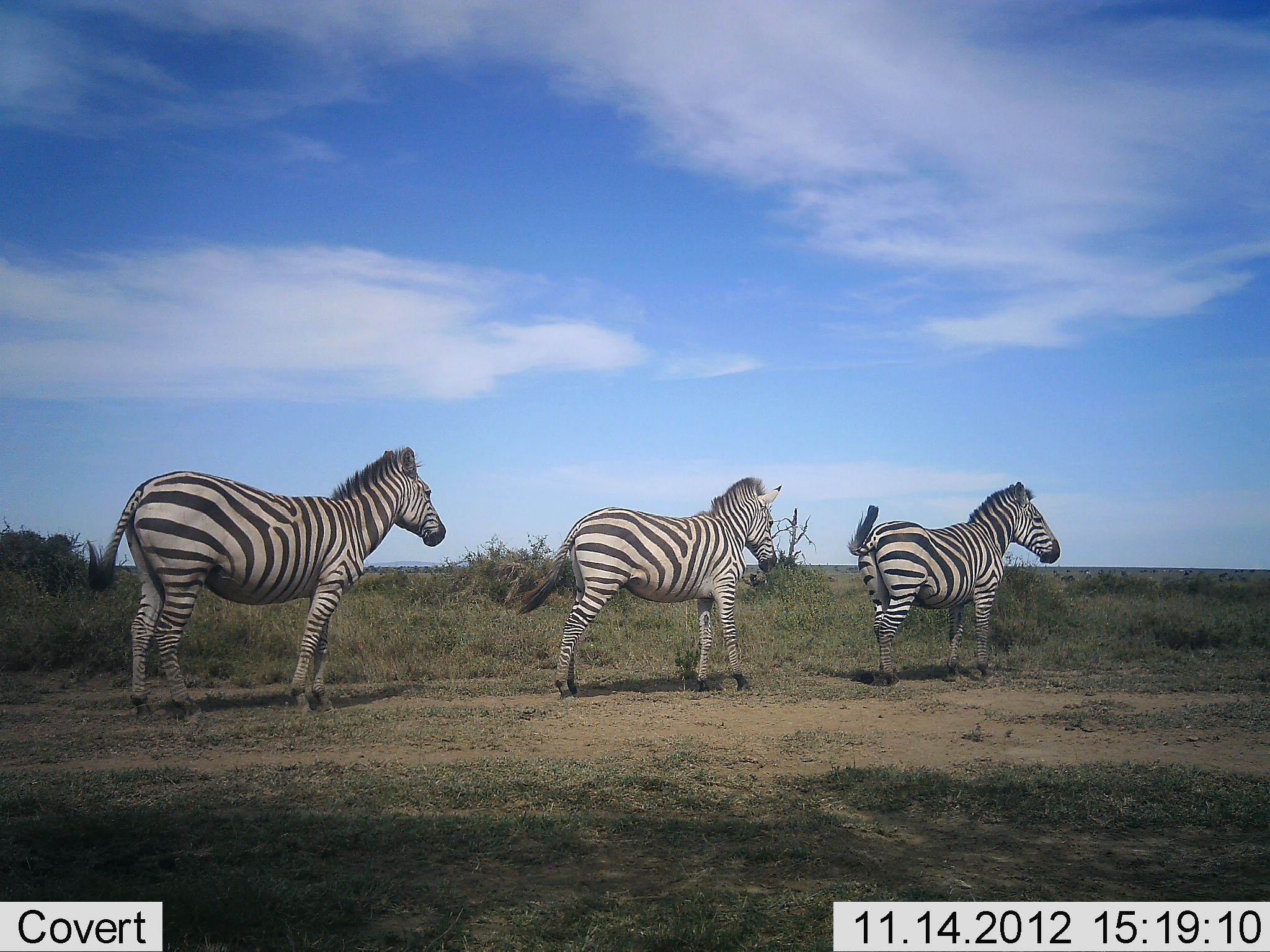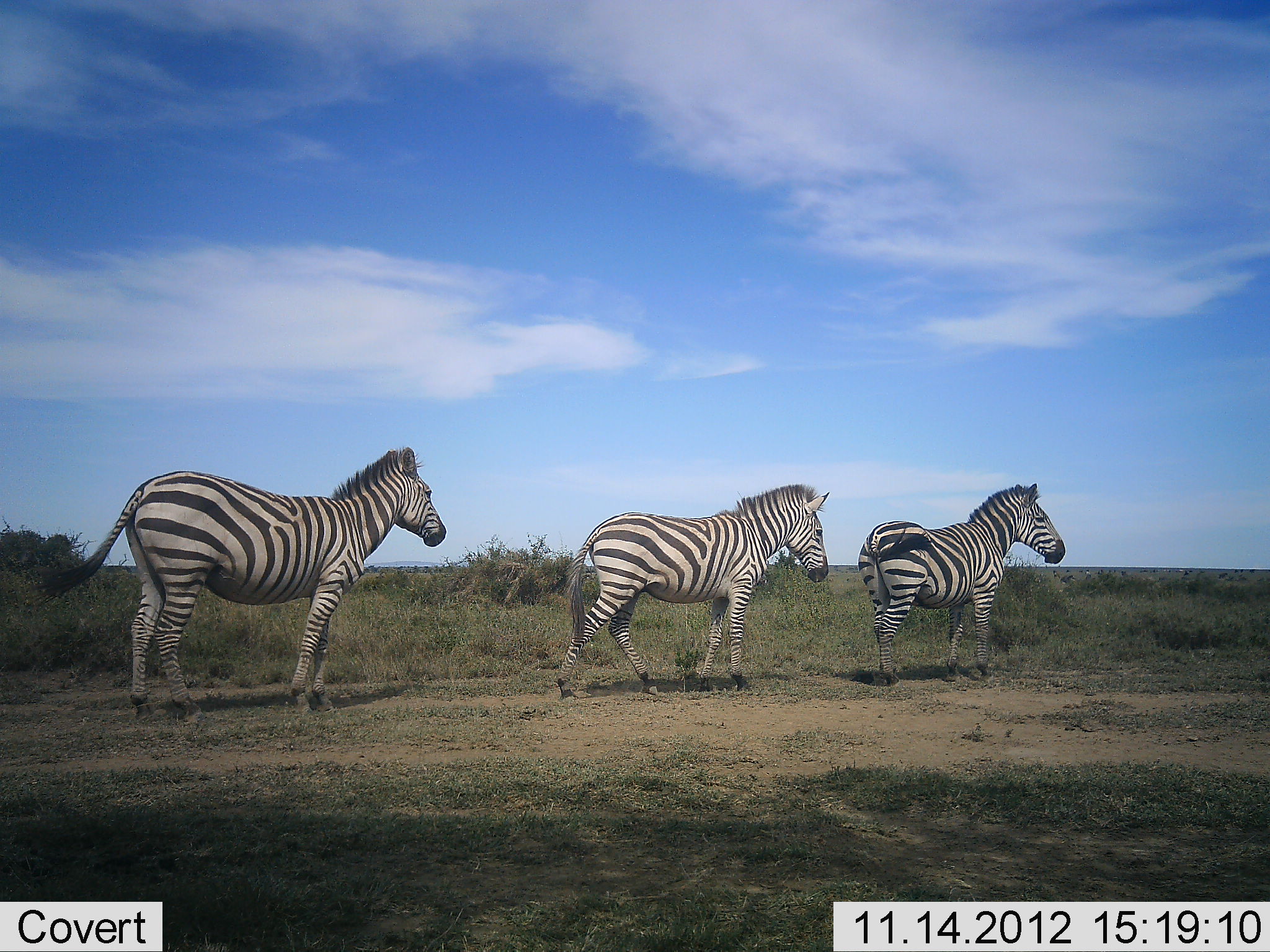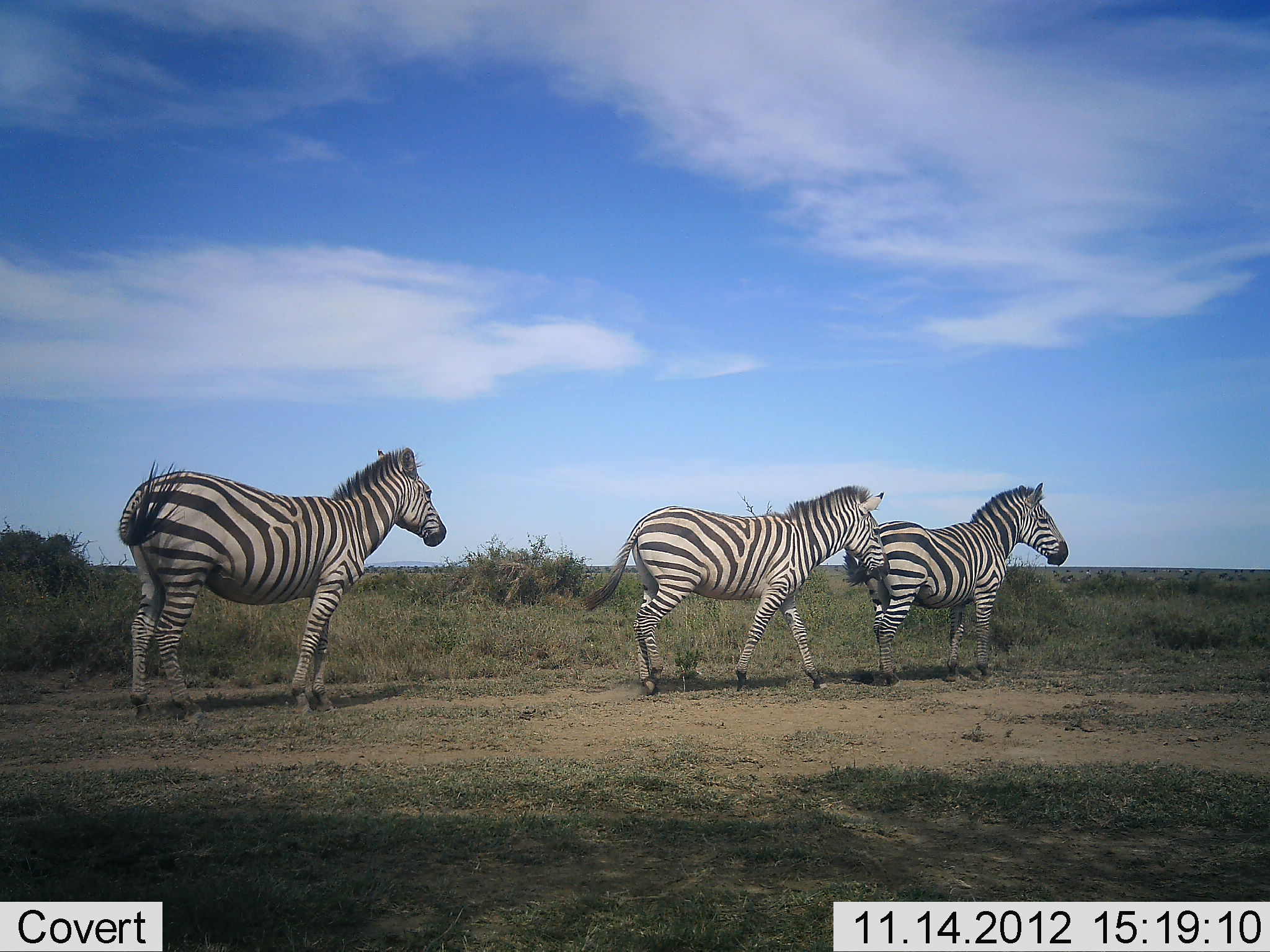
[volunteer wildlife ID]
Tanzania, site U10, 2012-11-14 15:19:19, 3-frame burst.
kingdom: Animalia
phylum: Chordata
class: Mammalia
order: Perissodactyla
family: Equidae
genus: Equus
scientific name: Equus quagga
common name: plains zebra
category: zebra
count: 3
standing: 90%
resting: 0%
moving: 70%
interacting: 10%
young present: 0%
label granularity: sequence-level